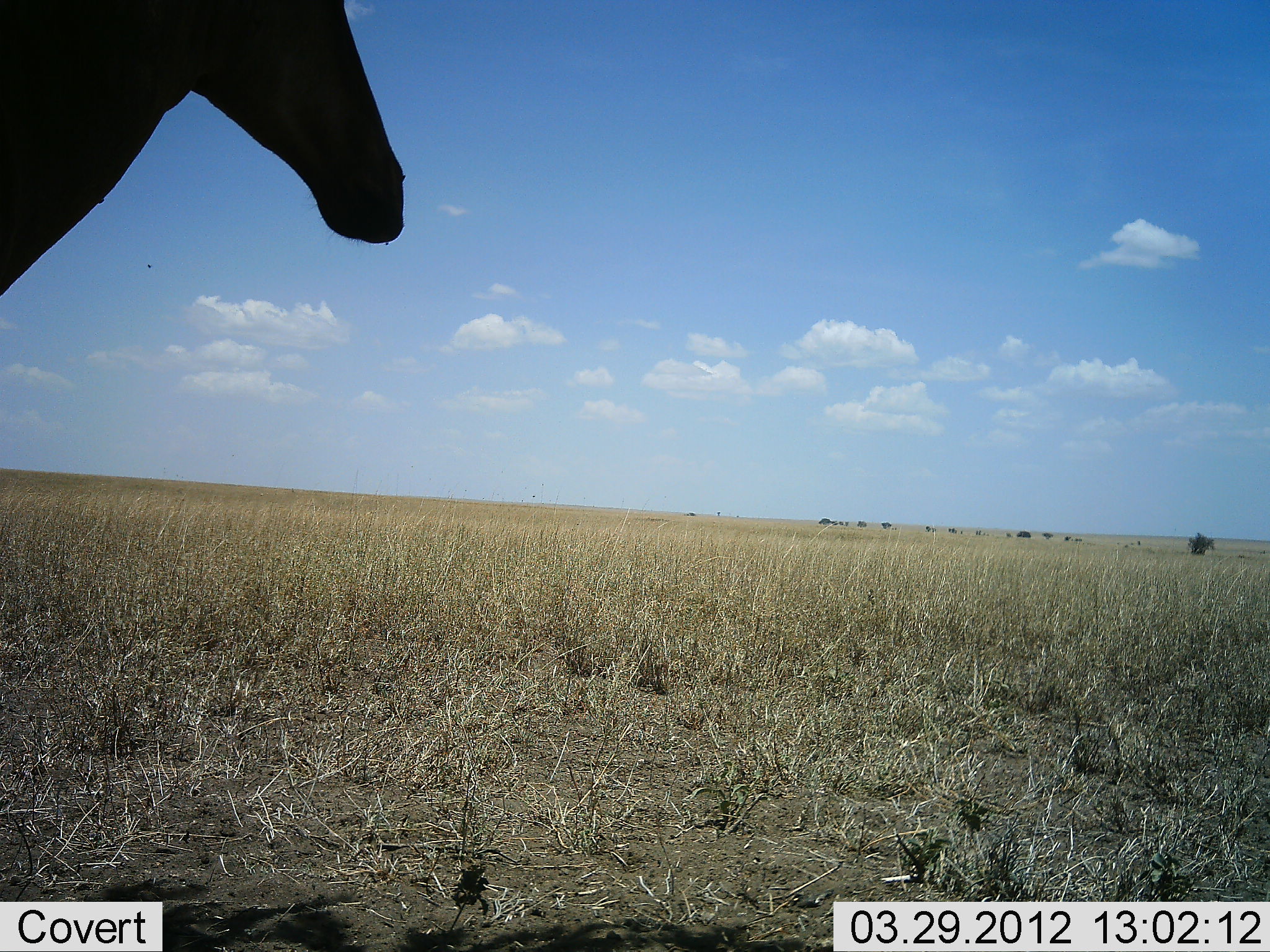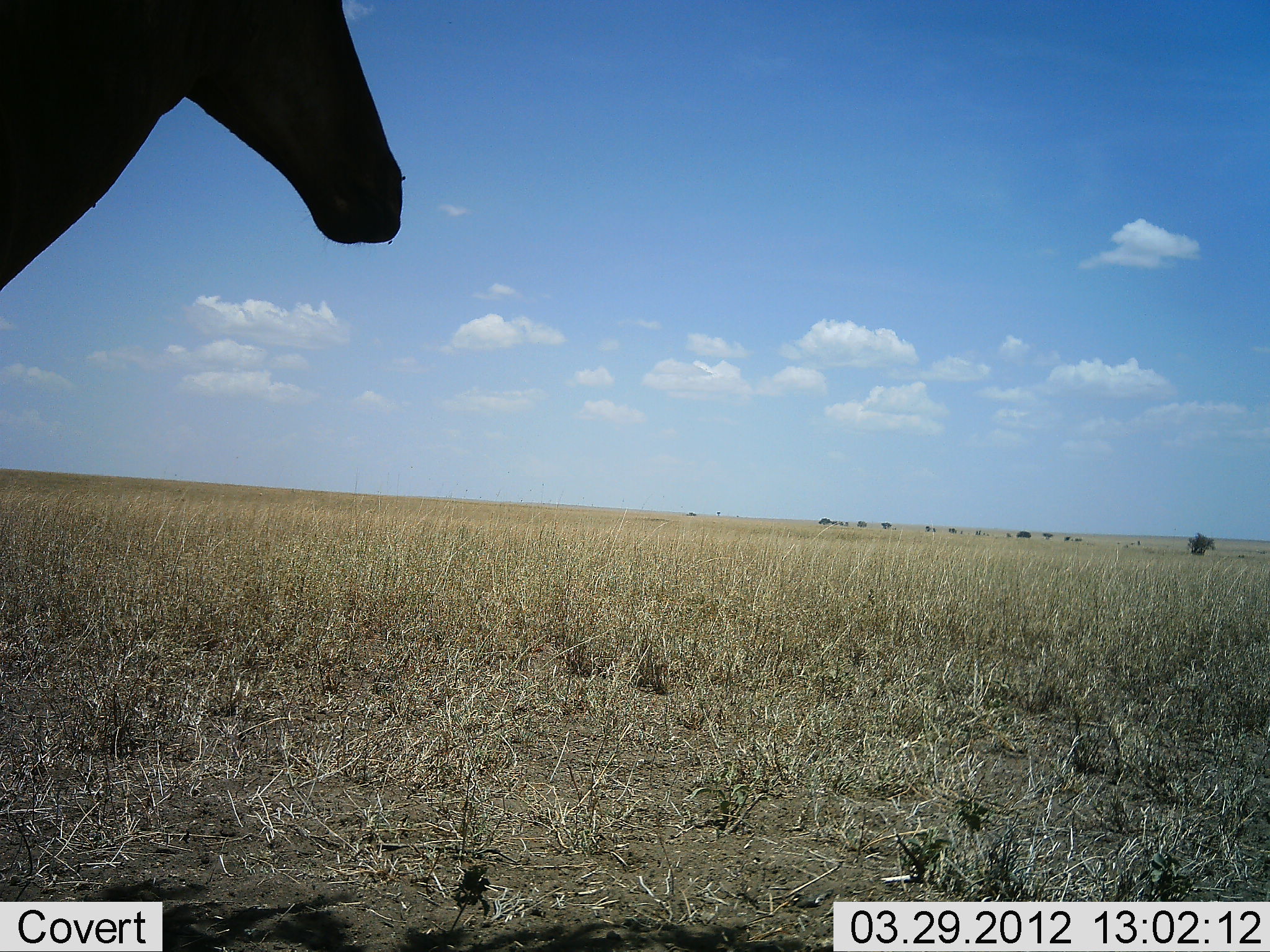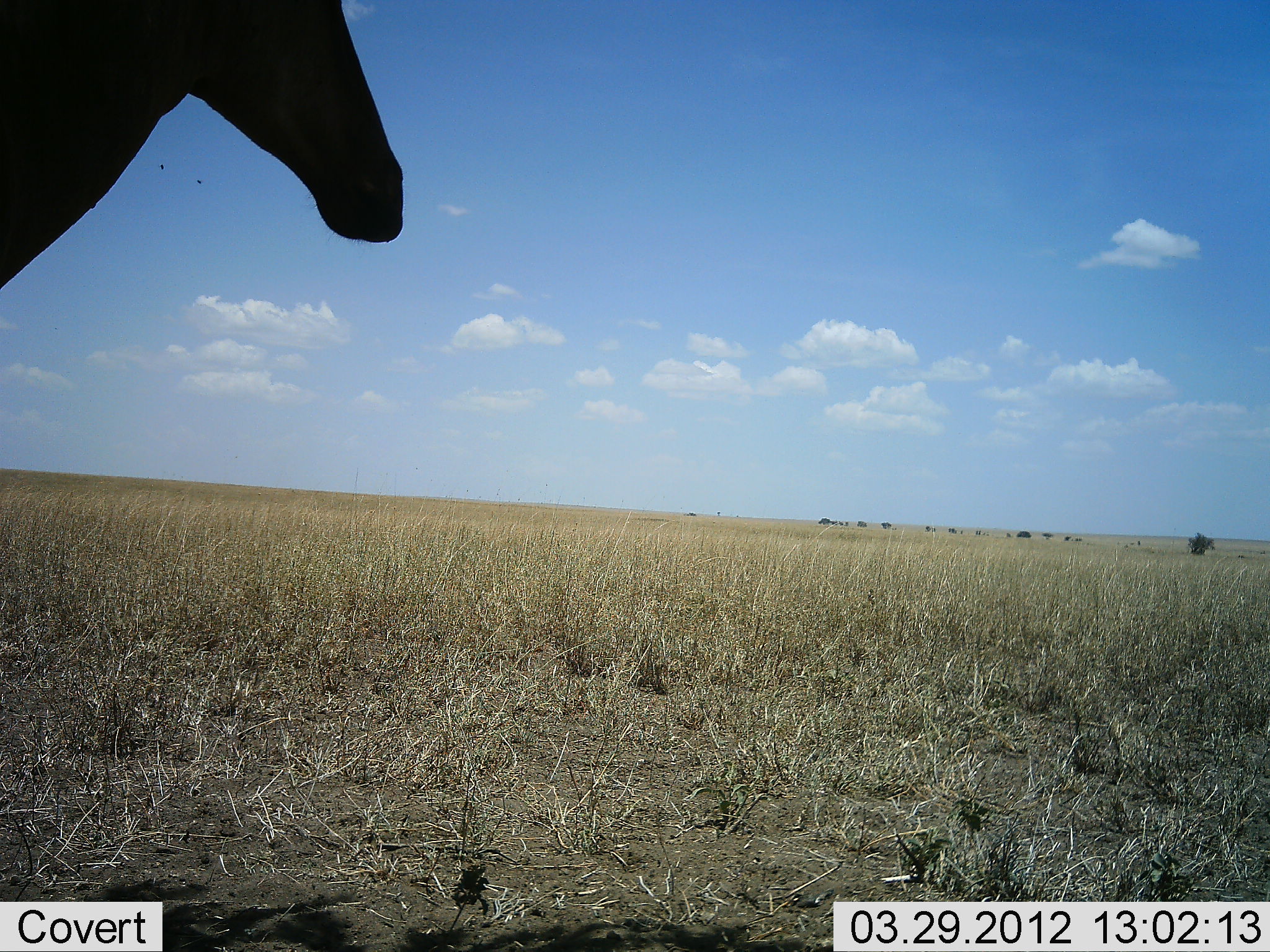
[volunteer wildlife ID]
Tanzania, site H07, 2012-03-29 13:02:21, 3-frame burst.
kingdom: Animalia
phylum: Chordata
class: Mammalia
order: Artiodactyla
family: Bovidae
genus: Alcelaphus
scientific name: Alcelaphus buselaphus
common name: hartebeest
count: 1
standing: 85%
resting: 0%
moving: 0%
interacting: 0%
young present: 0%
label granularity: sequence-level